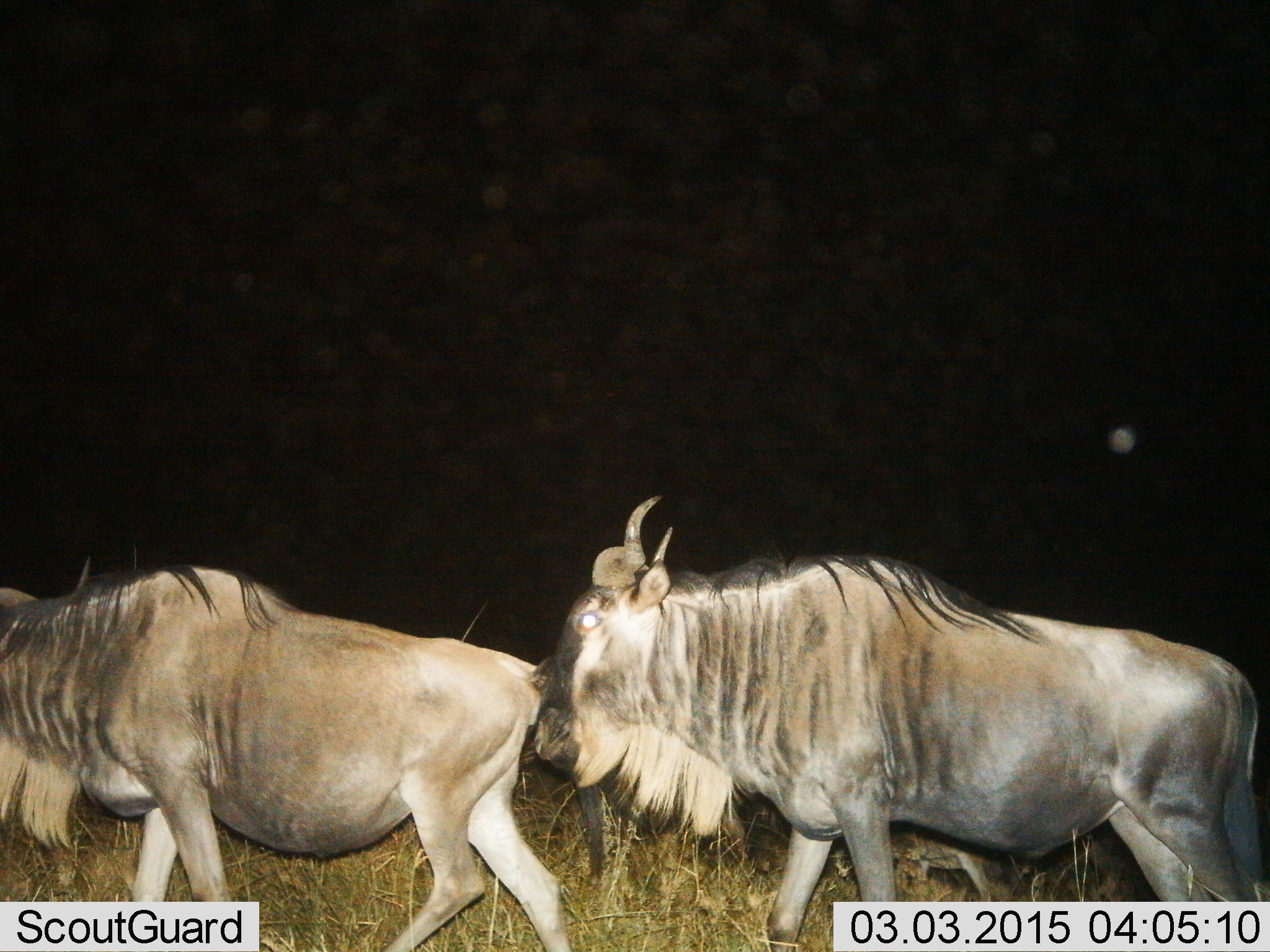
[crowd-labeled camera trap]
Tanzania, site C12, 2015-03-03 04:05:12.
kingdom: Animalia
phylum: Chordata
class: Mammalia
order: Artiodactyla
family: Bovidae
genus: Connochaetes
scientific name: Connochaetes taurinus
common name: blue wildebeest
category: wildebeest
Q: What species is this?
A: Wildebeest (blue wildebeest) (Connochaetes taurinus).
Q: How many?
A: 2.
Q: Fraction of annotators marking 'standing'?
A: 0%.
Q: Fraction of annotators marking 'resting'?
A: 0%.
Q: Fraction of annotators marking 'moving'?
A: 100%.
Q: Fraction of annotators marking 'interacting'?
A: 0%.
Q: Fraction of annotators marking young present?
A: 20%.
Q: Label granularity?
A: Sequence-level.